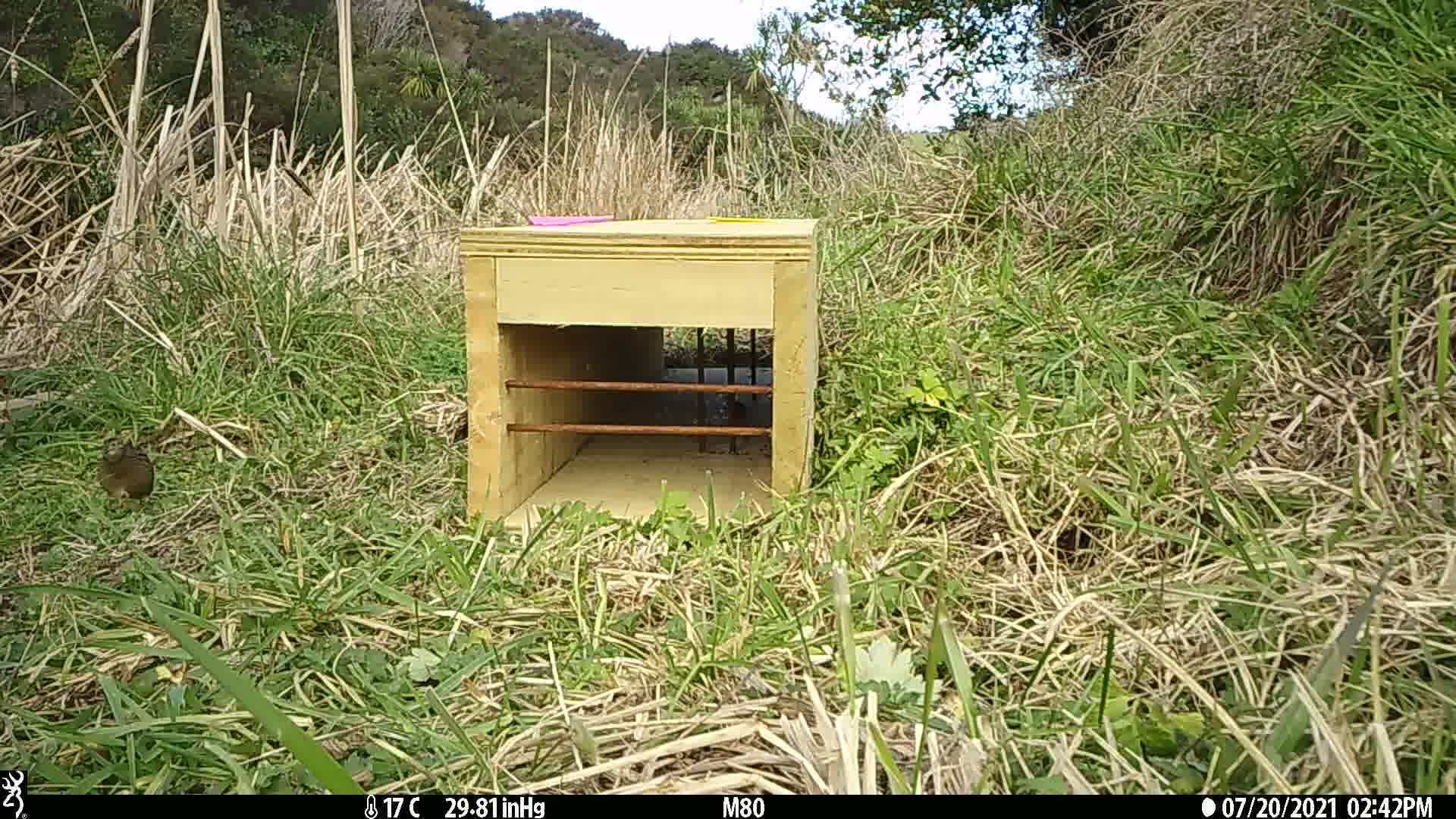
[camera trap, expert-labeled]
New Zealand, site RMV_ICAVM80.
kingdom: Animalia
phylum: Chordata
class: Aves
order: Galliformes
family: Phasianidae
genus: Synoicus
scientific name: Synoicus ypsilophorus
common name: brown quail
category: quail brown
Quail brown (brown quail) (Synoicus ypsilophorus).